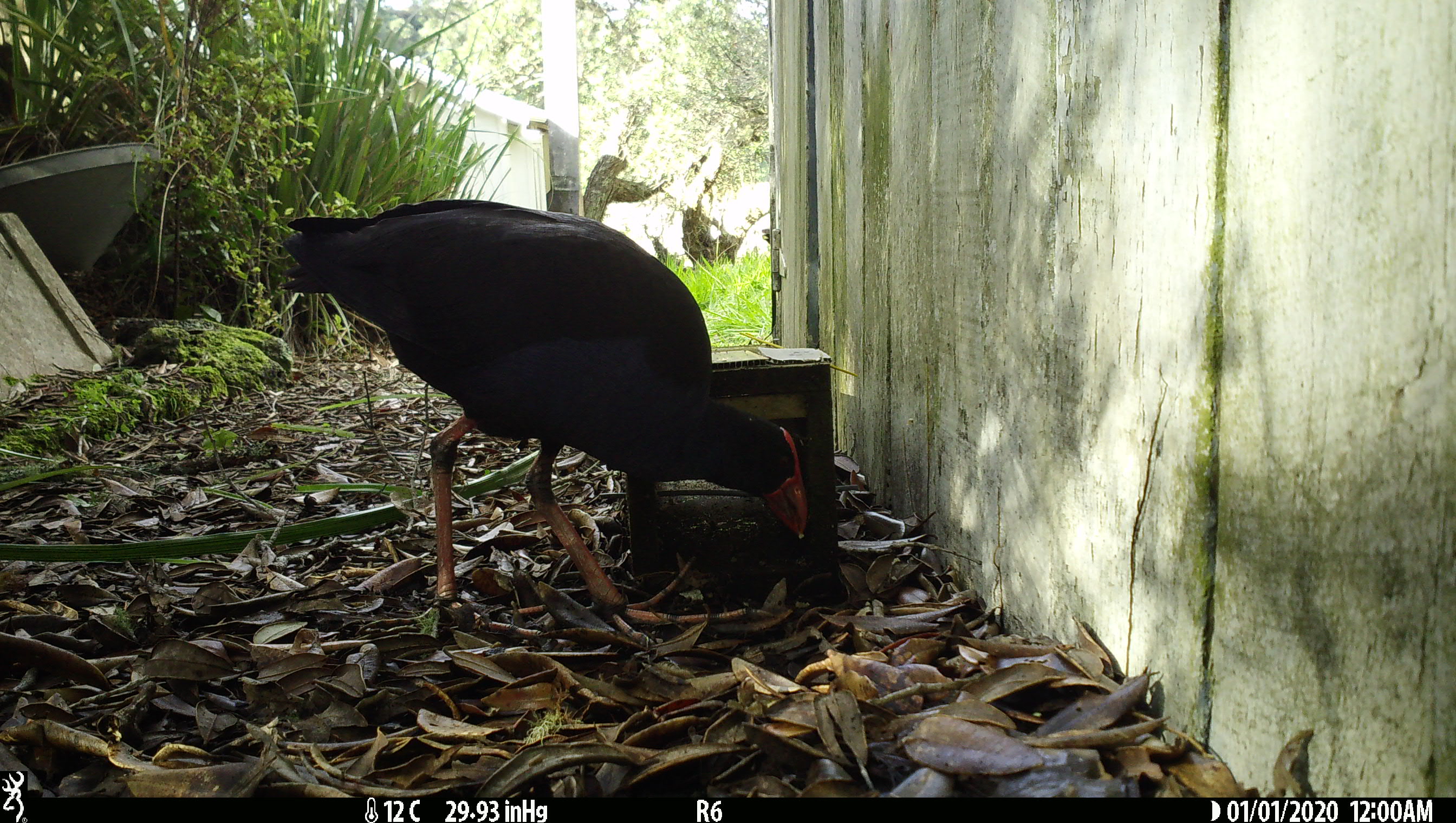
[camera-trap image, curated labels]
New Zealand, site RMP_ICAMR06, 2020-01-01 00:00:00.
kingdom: Animalia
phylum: Chordata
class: Aves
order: Gruiformes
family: Rallidae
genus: Porphyrio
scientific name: Porphyrio melanotus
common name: australasian swamphen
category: pukeko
Pukeko (australasian swamphen) (Porphyrio melanotus).